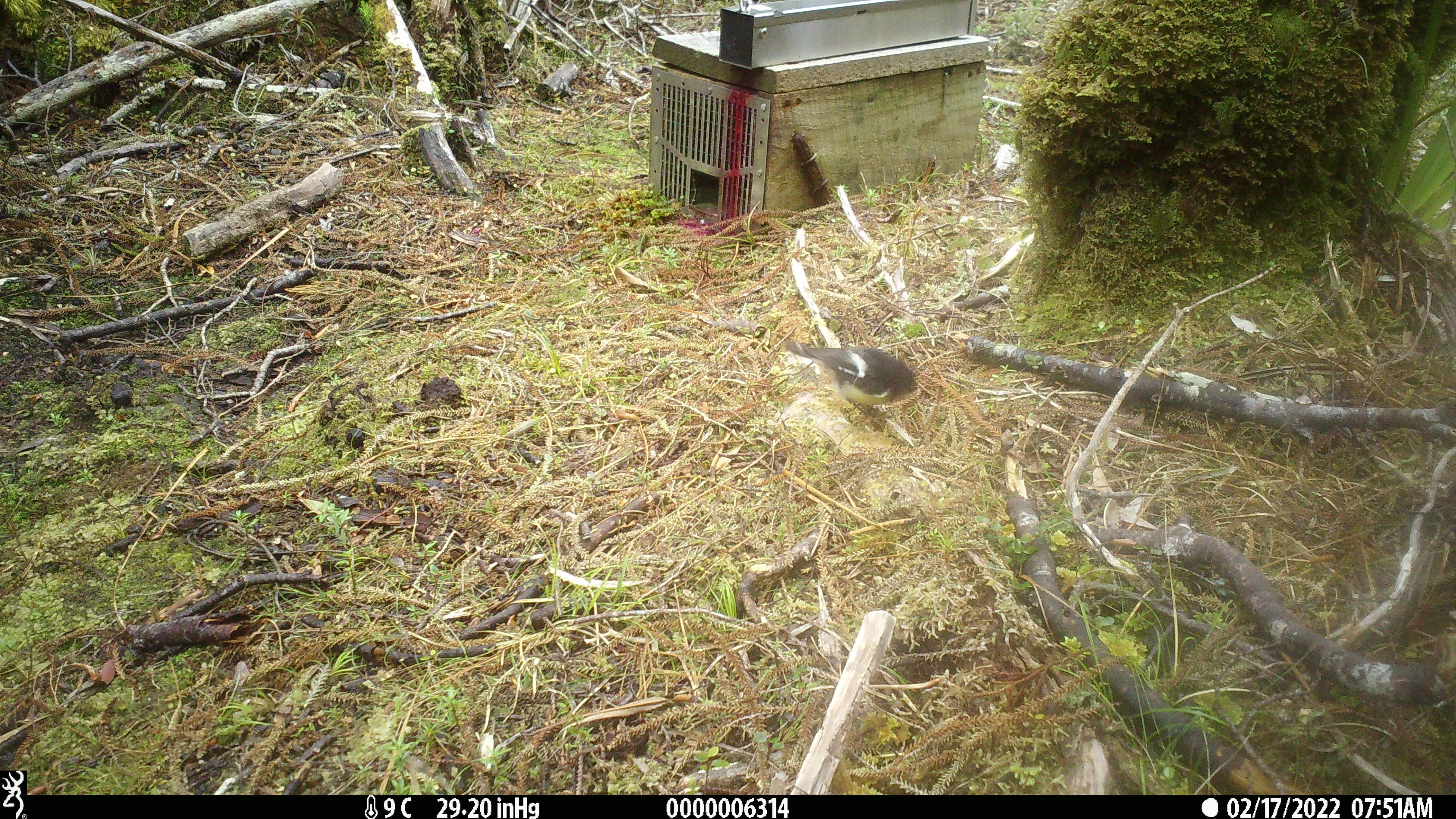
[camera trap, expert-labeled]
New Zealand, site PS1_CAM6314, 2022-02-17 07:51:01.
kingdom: Animalia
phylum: Chordata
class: Aves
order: Passeriformes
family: Petroicidae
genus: Petroica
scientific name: Petroica macrocephala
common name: tomtit